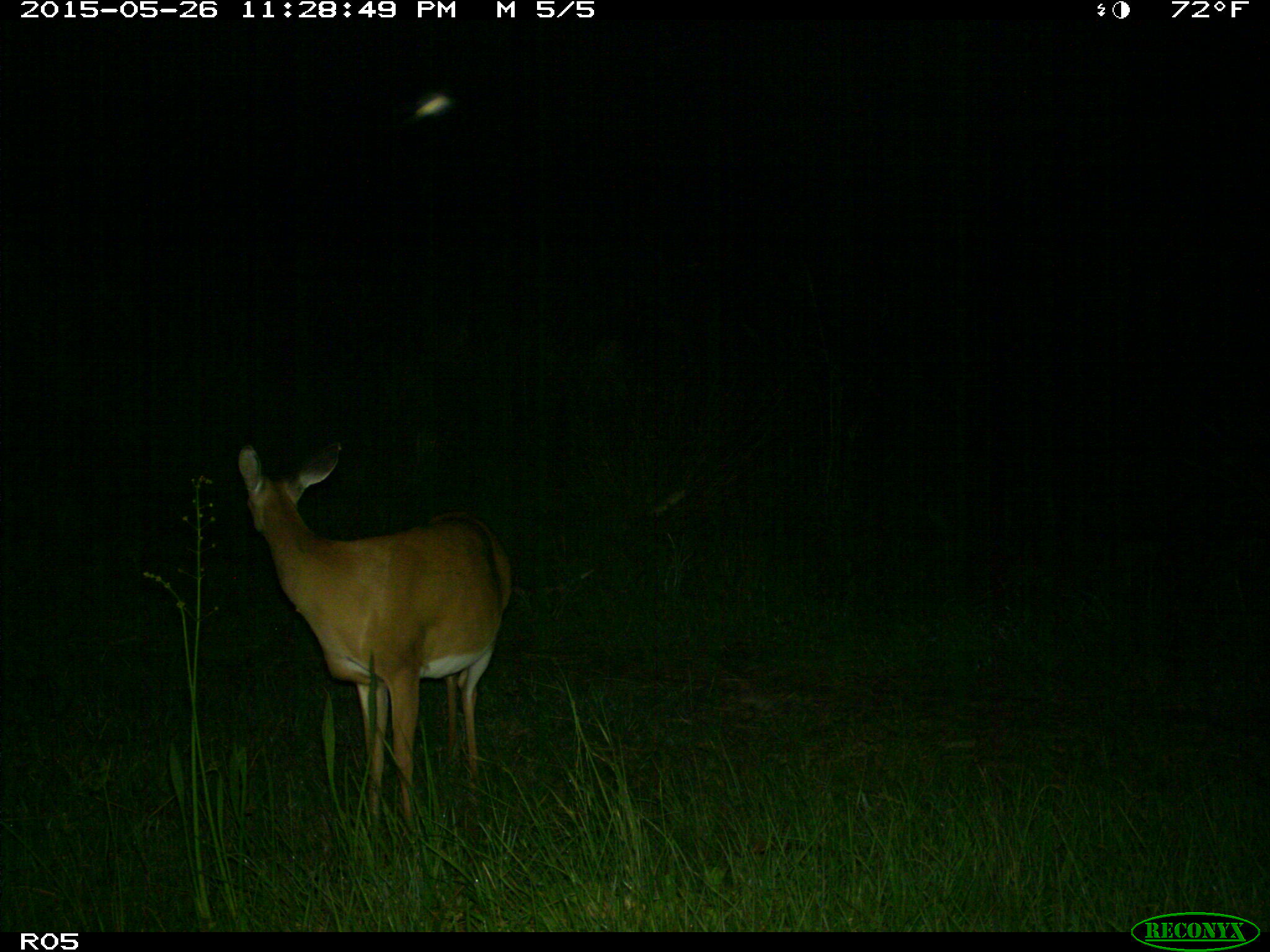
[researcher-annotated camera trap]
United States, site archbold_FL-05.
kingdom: Animalia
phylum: Chordata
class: Mammalia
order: Artiodactyla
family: Cervidae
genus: Odocoileus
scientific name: Odocoileus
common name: deer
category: unidentified deer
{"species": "unidentified deer (deer) (Odocoileus)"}